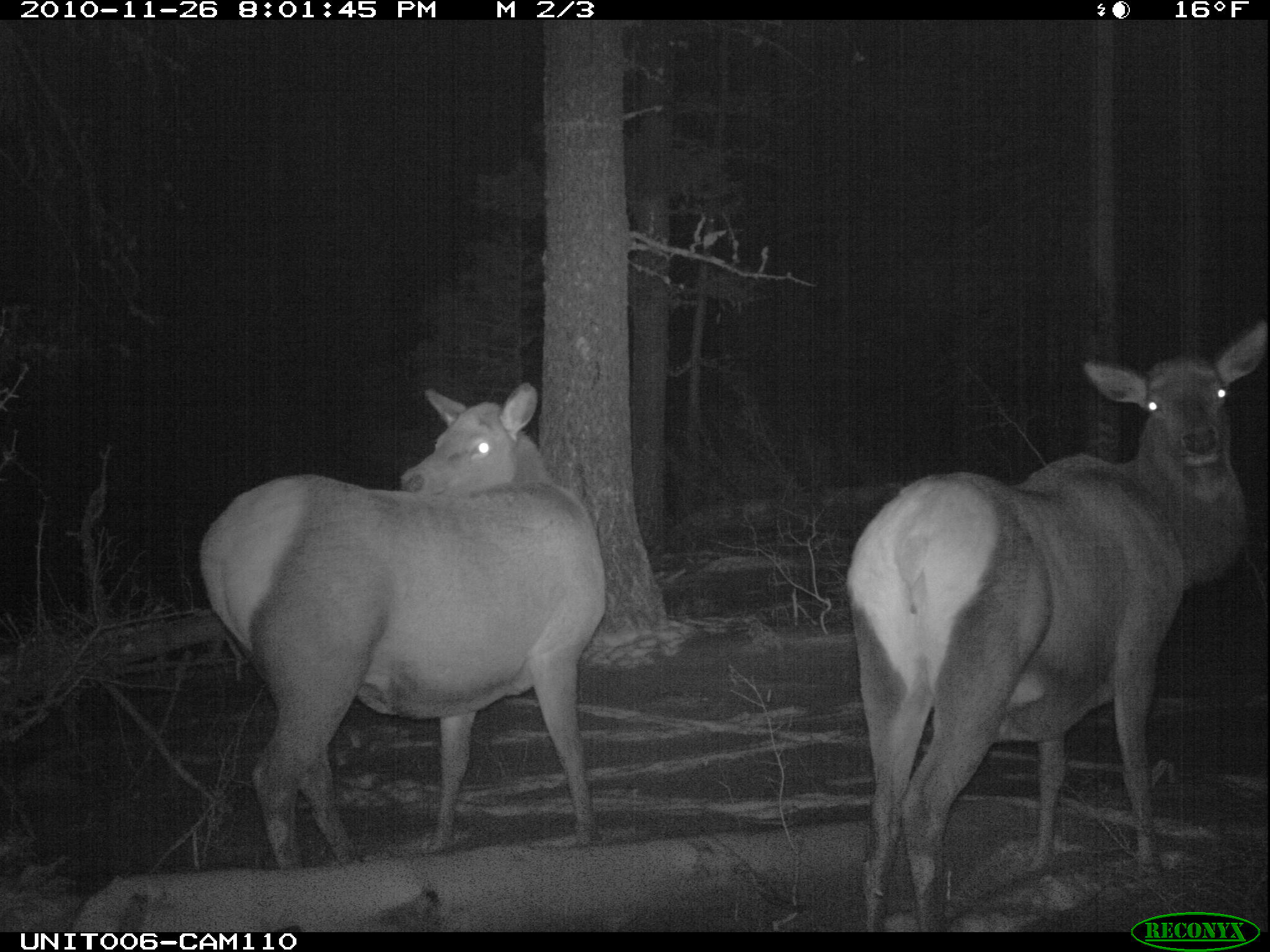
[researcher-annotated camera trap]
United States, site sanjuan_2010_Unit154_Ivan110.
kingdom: Animalia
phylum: Chordata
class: Mammalia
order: Artiodactyla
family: Cervidae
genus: Cervus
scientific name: Cervus elaphus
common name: red deer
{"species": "Cervus elaphus (red deer)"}